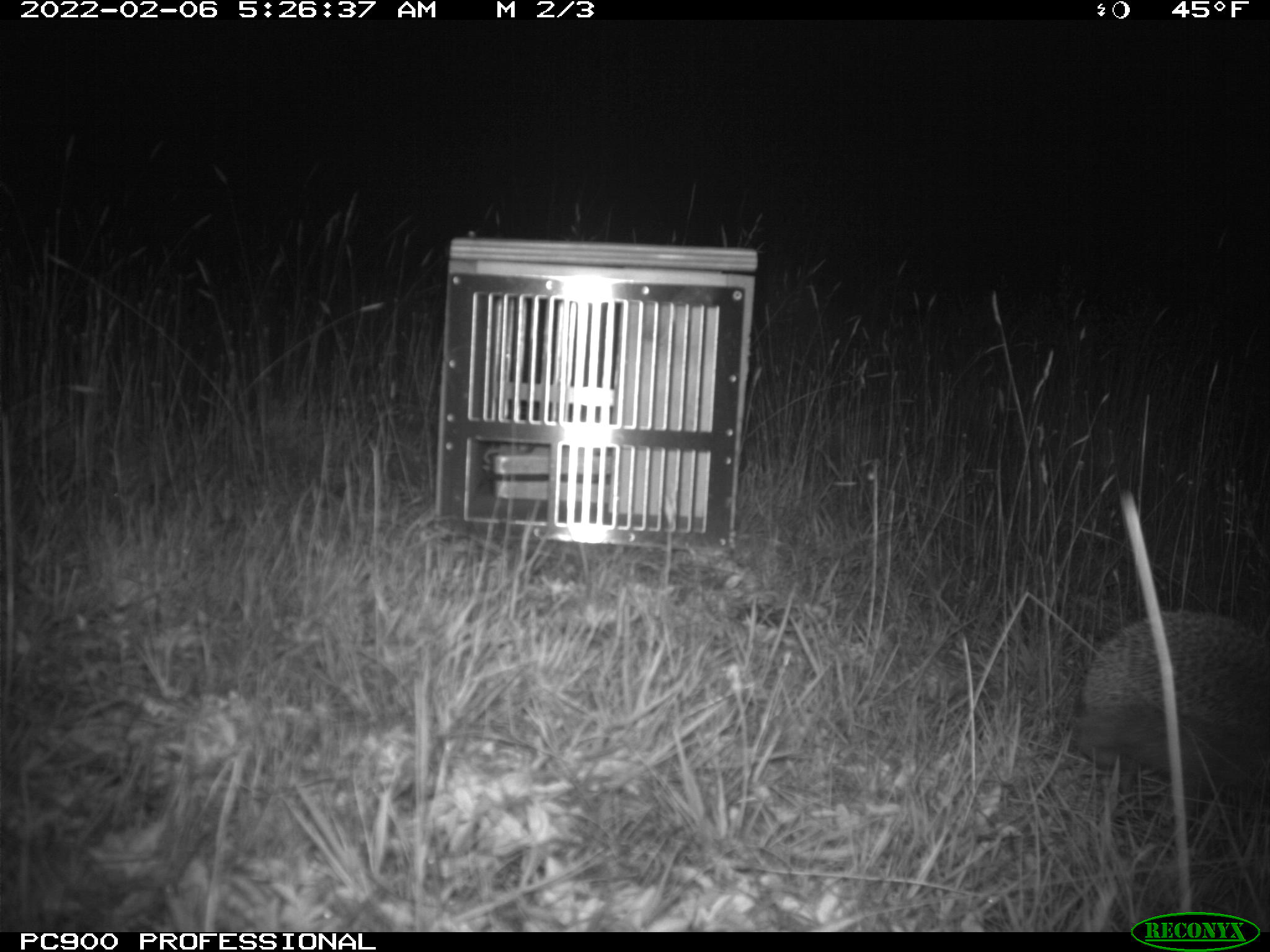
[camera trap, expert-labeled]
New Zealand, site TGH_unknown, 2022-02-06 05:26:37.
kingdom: Animalia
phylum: Chordata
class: Mammalia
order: Eulipotyphla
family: Erinaceidae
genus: Erinaceus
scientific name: Erinaceus europaeus europaeus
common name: european hedgehog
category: hedgehog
Hedgehog (european hedgehog) (Erinaceus europaeus europaeus).